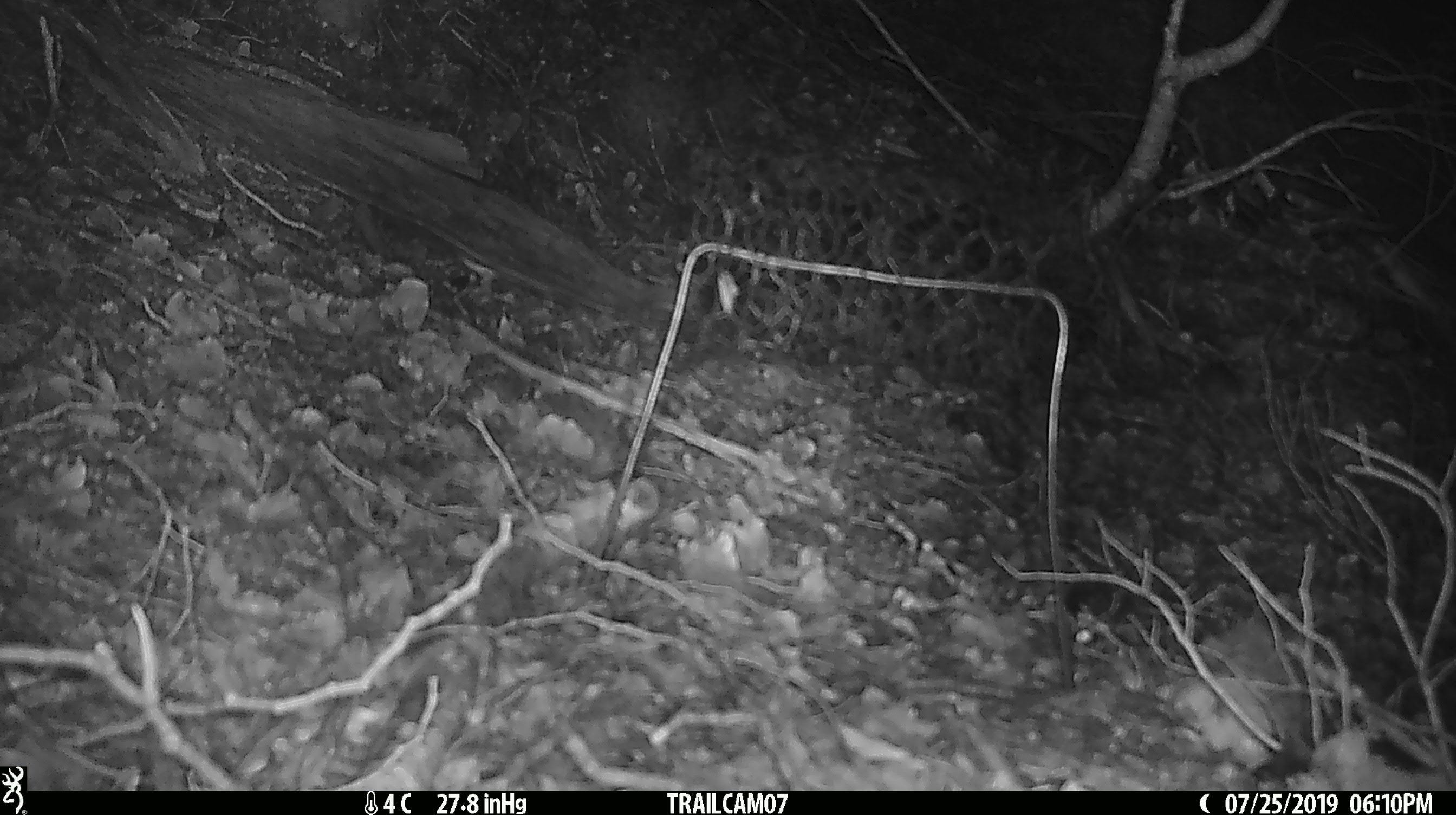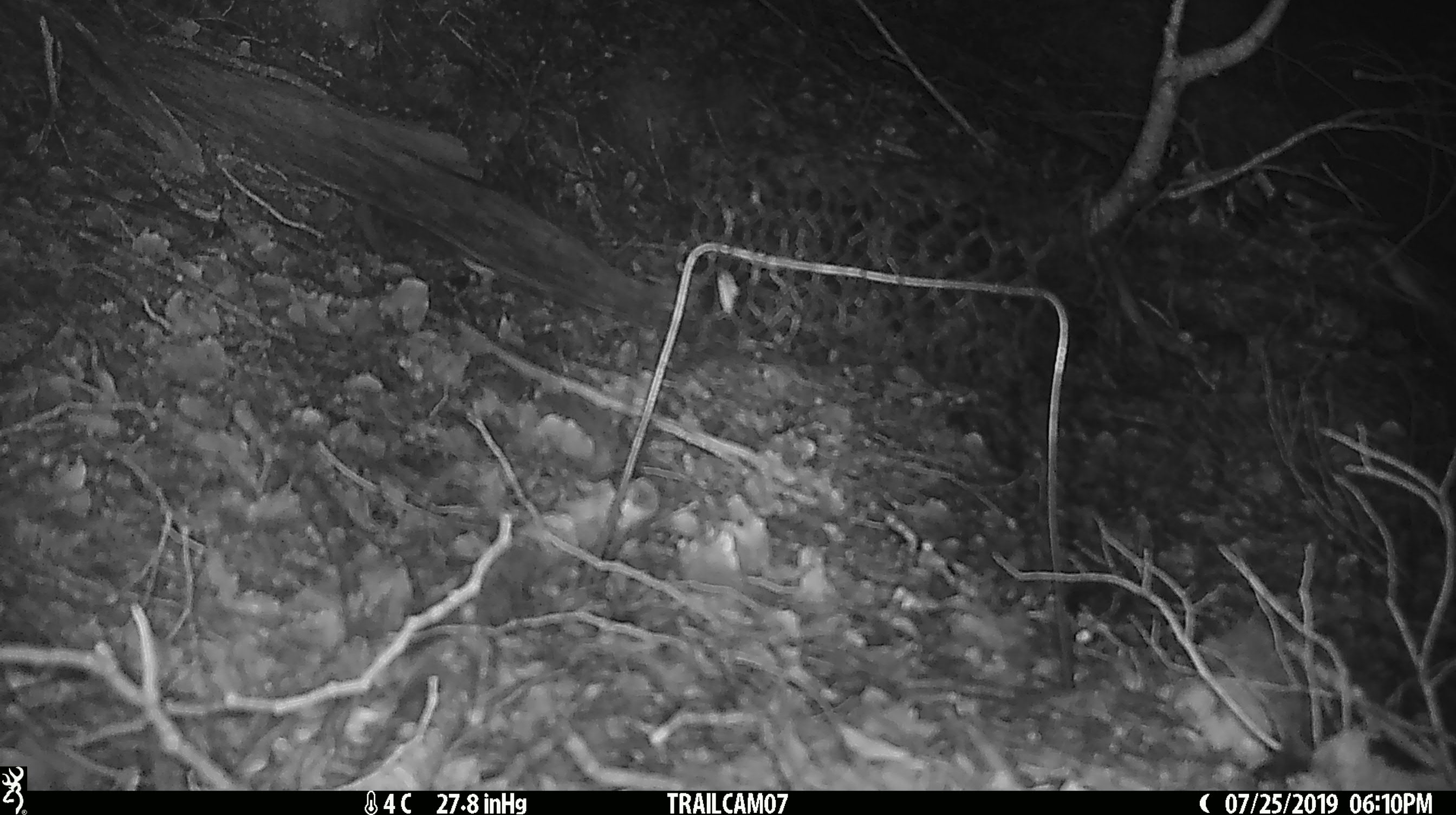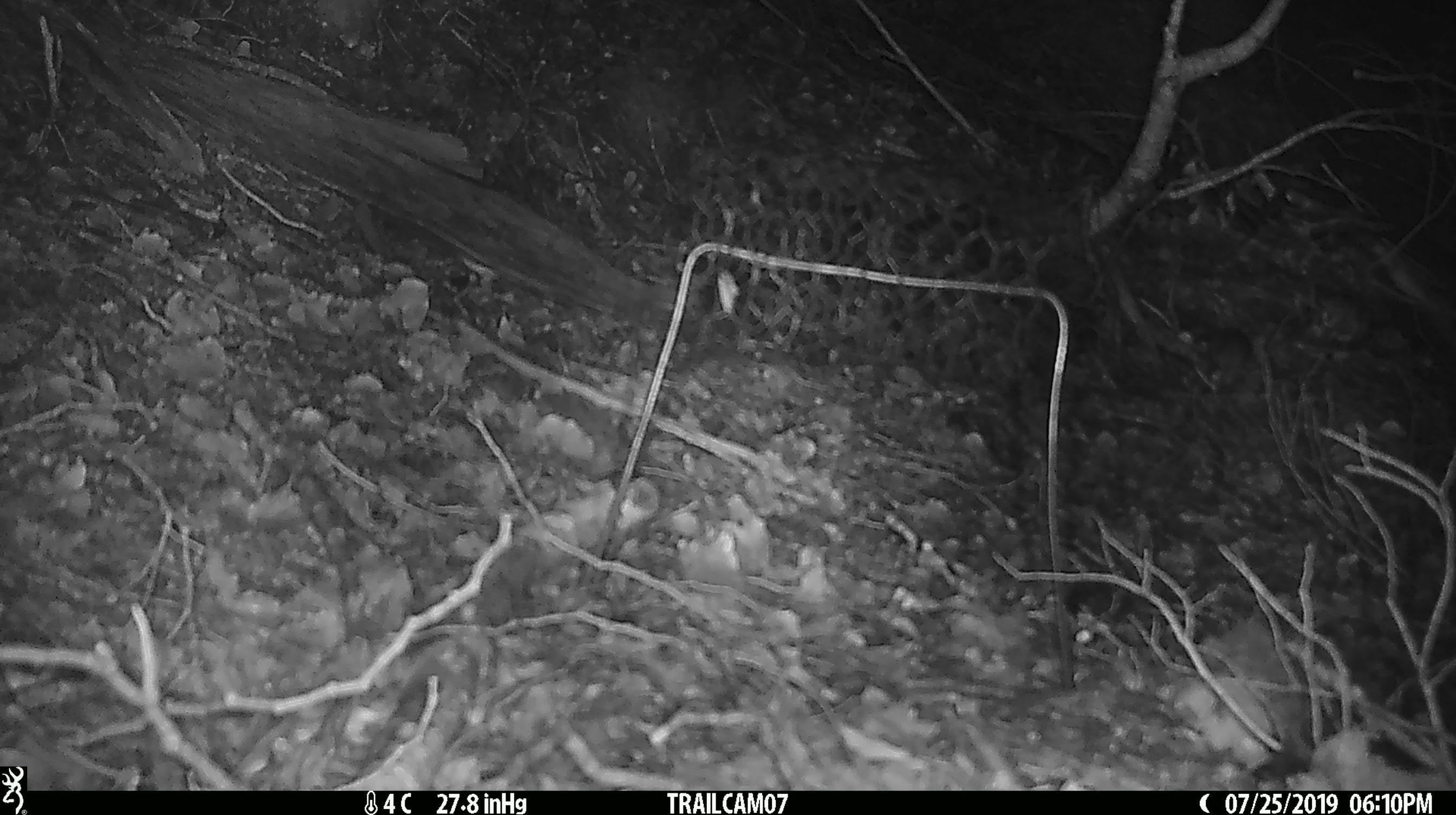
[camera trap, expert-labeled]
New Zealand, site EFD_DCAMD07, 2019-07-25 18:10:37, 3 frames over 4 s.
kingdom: Animalia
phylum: Chordata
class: Mammalia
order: Rodentia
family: Muridae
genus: Mus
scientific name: Mus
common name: mouse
Mouse (Mus).